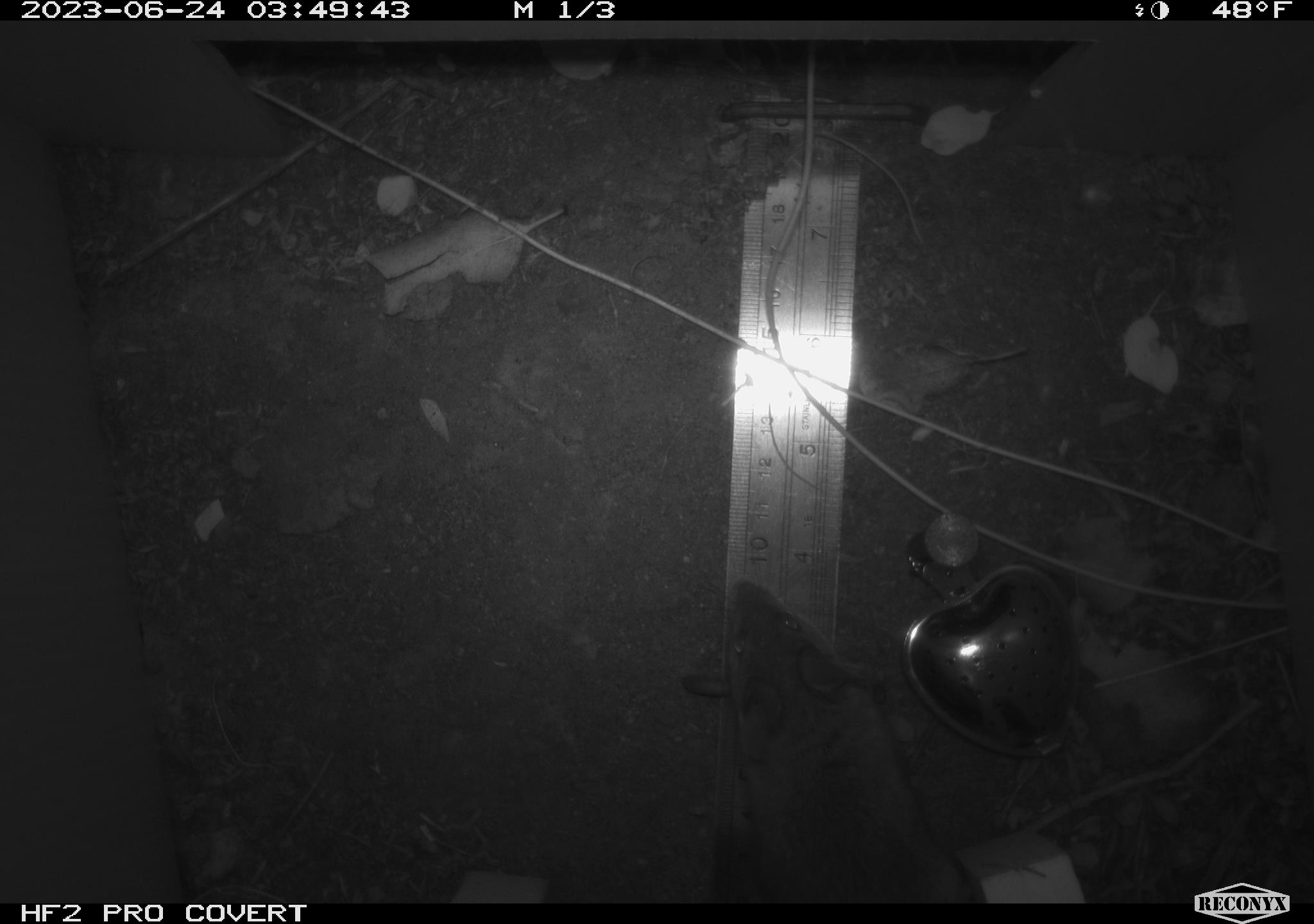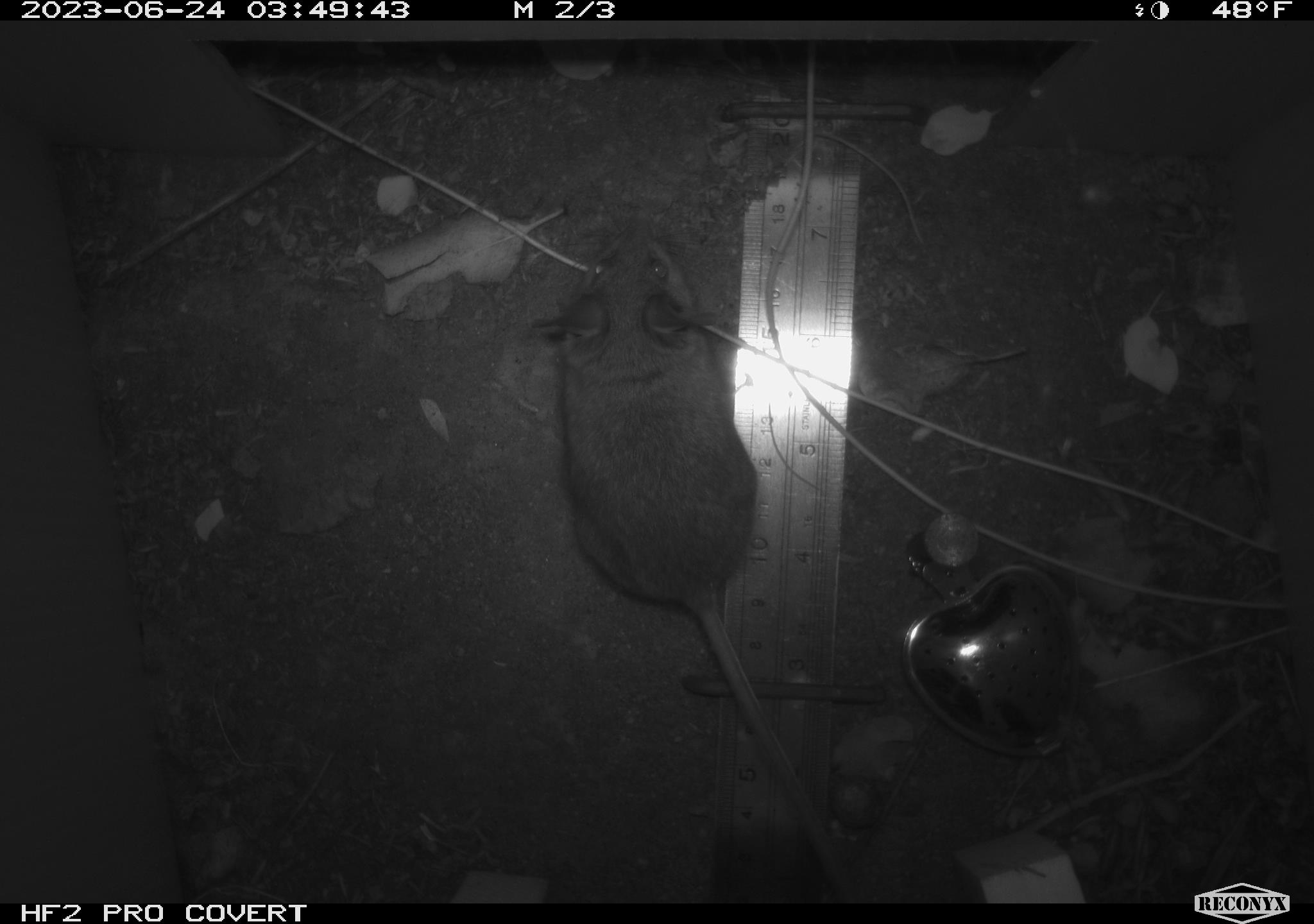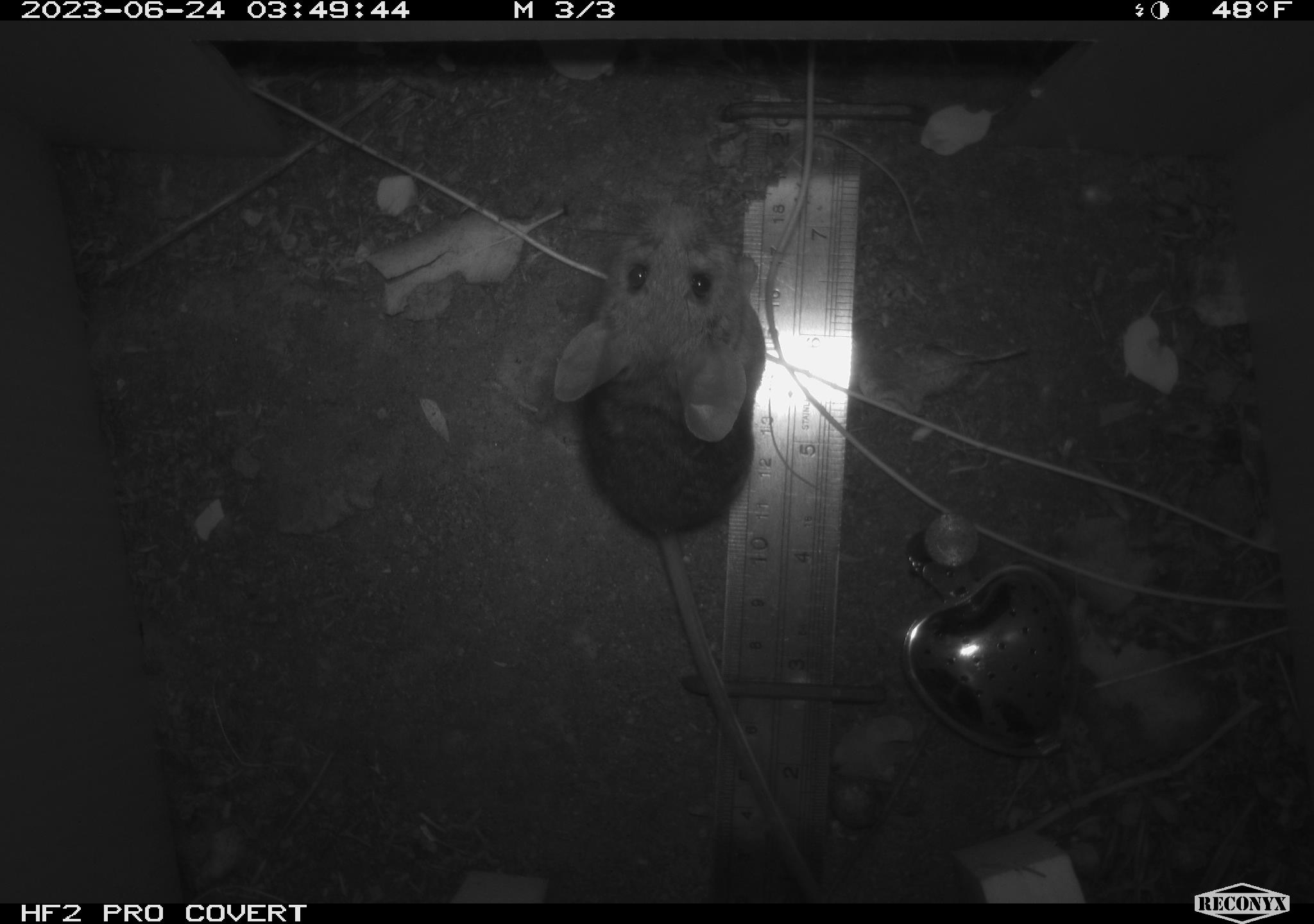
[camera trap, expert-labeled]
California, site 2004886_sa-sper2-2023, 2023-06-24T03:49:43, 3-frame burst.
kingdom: Animalia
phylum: Chordata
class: Mammalia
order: Rodentia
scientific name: Rodentia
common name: mouse species